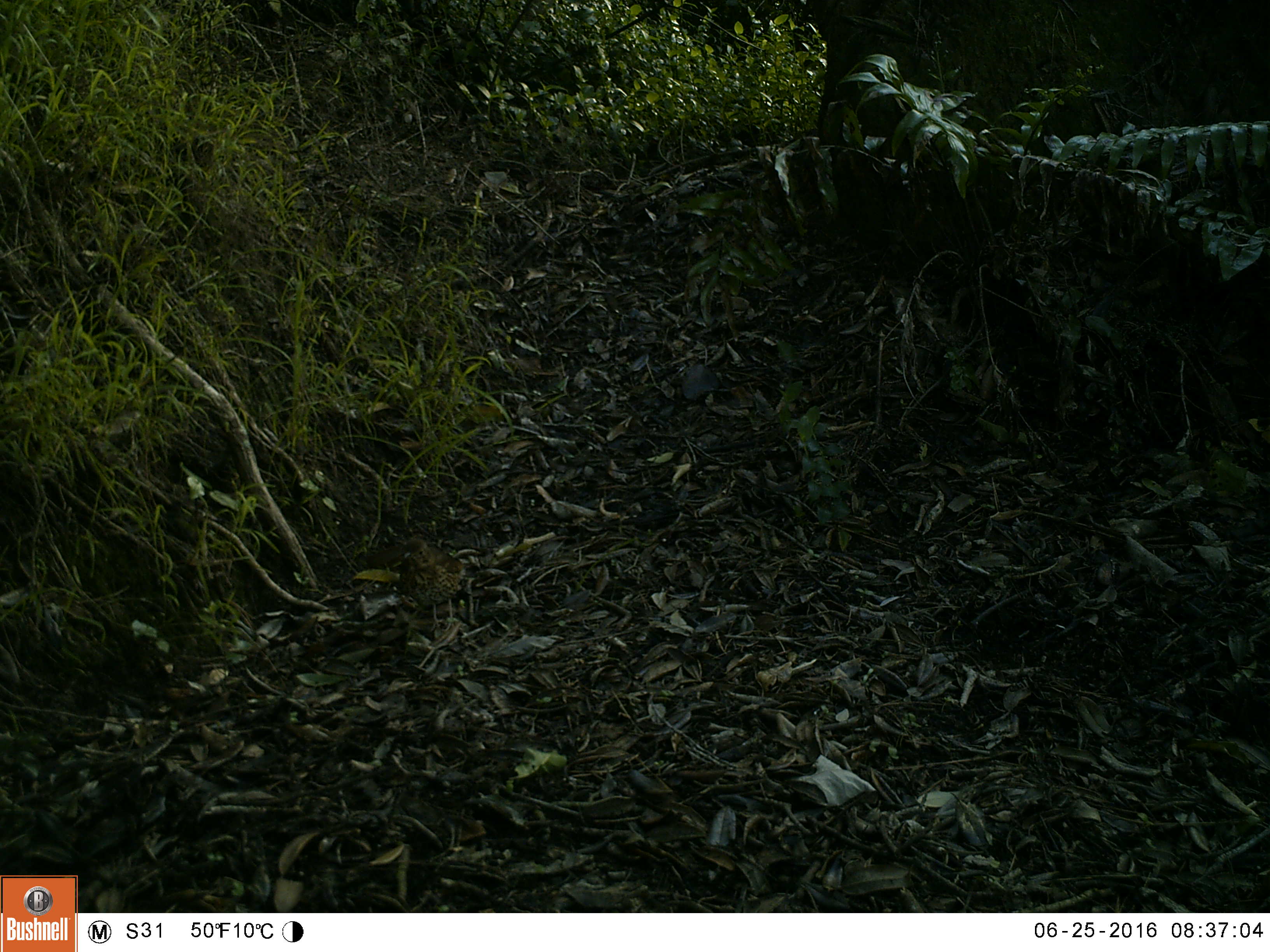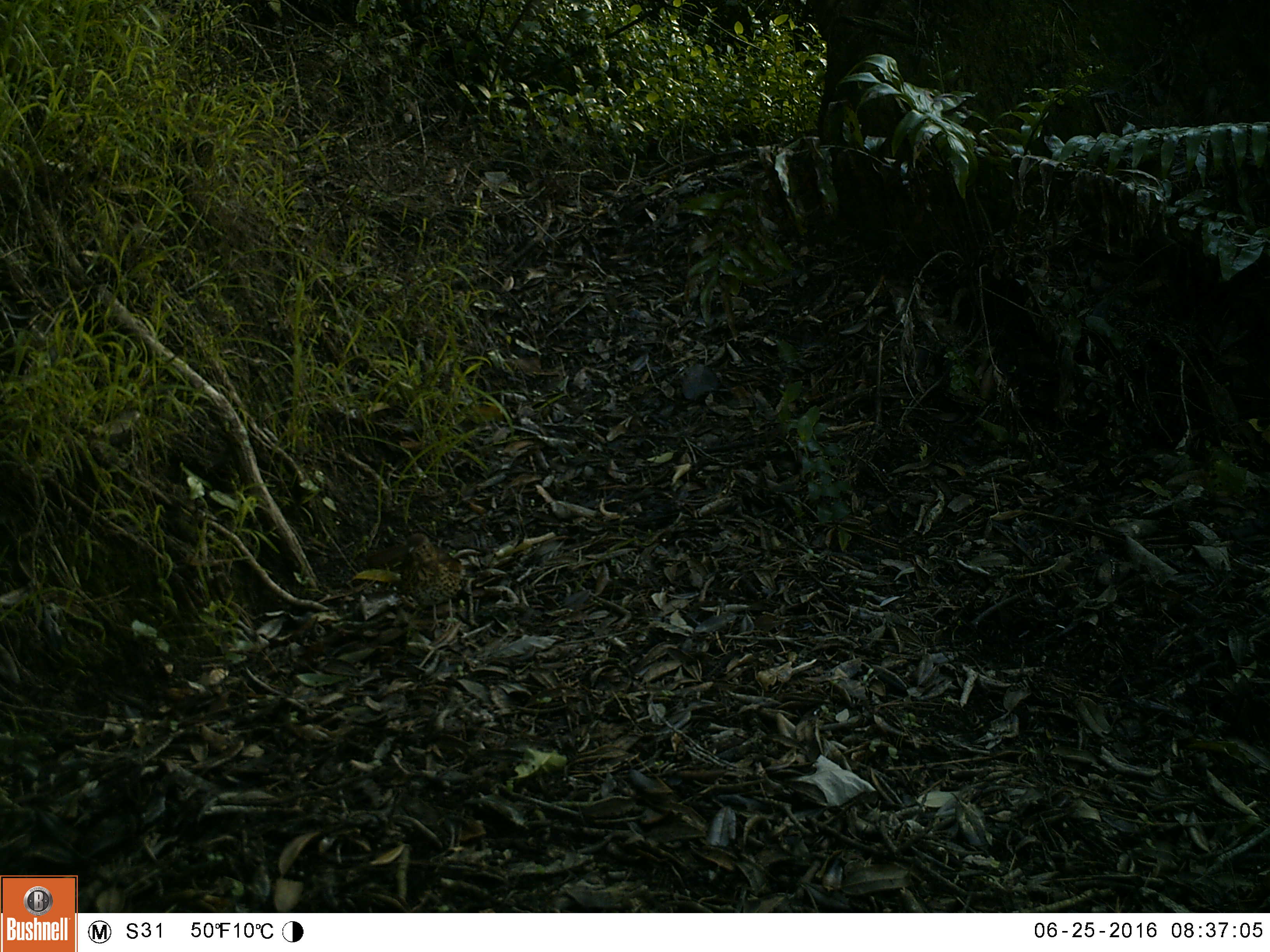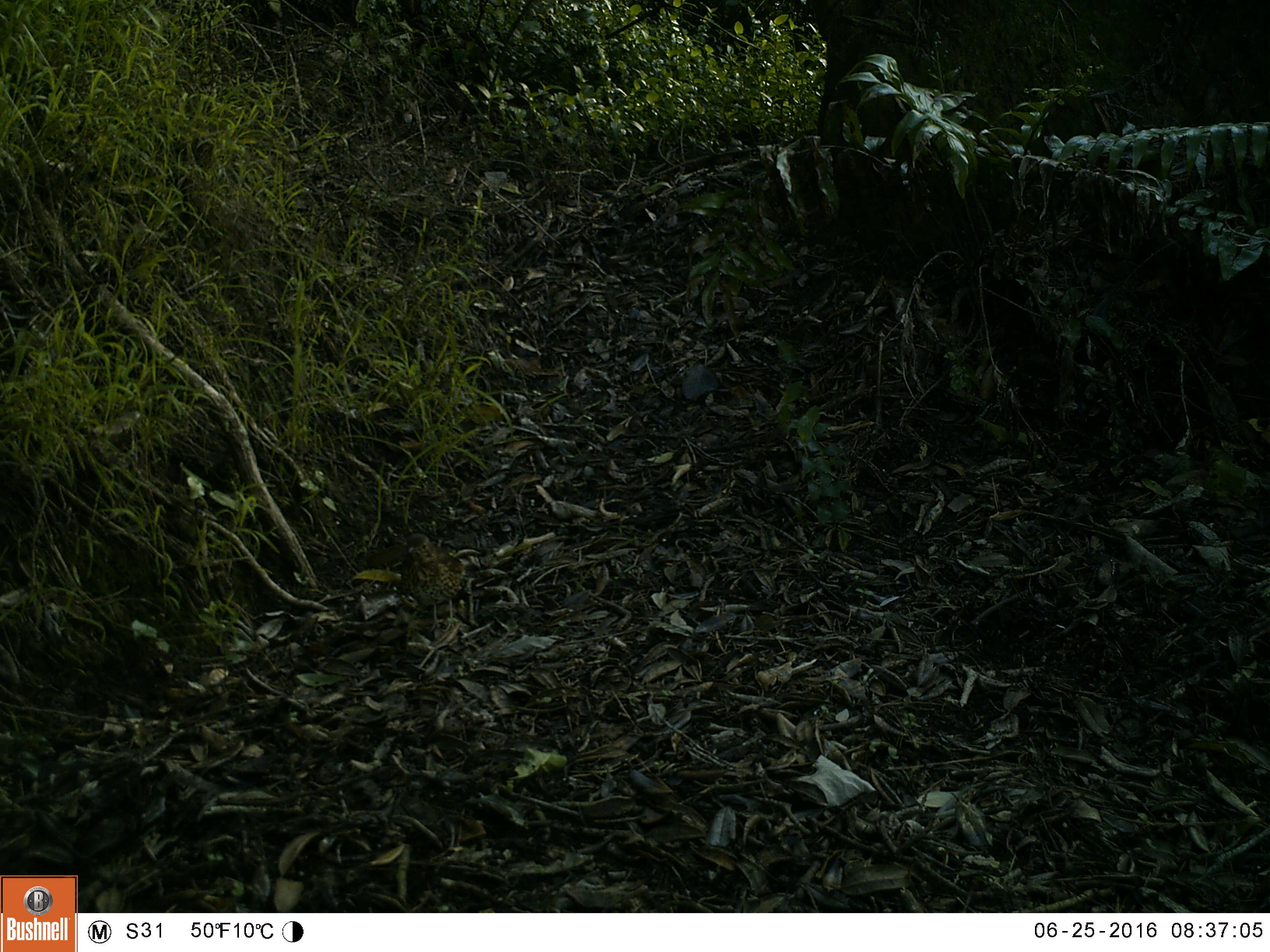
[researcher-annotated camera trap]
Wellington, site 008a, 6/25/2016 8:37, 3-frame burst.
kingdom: Animalia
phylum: Chordata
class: Aves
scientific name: Aves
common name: bird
Bird (Aves).